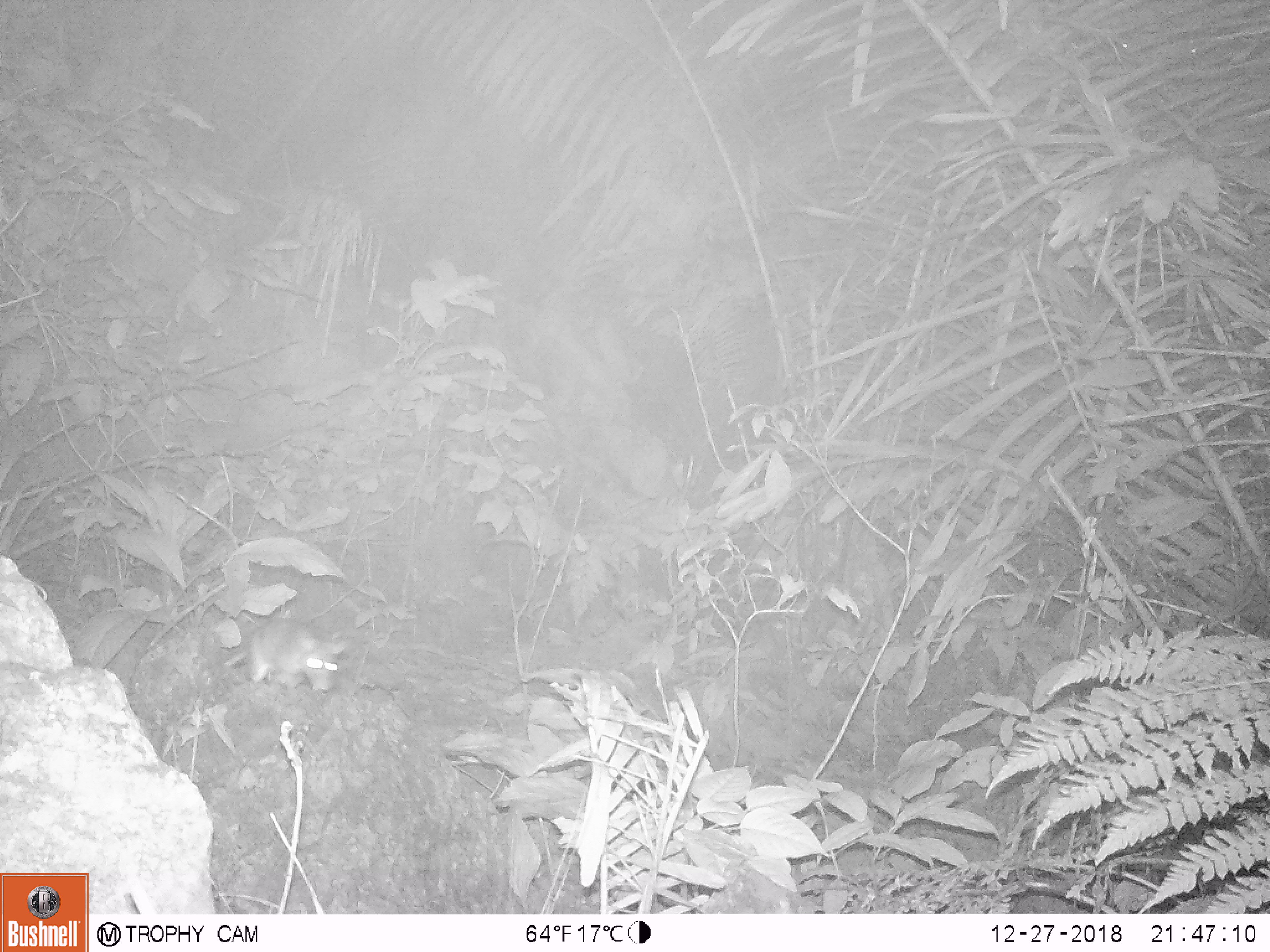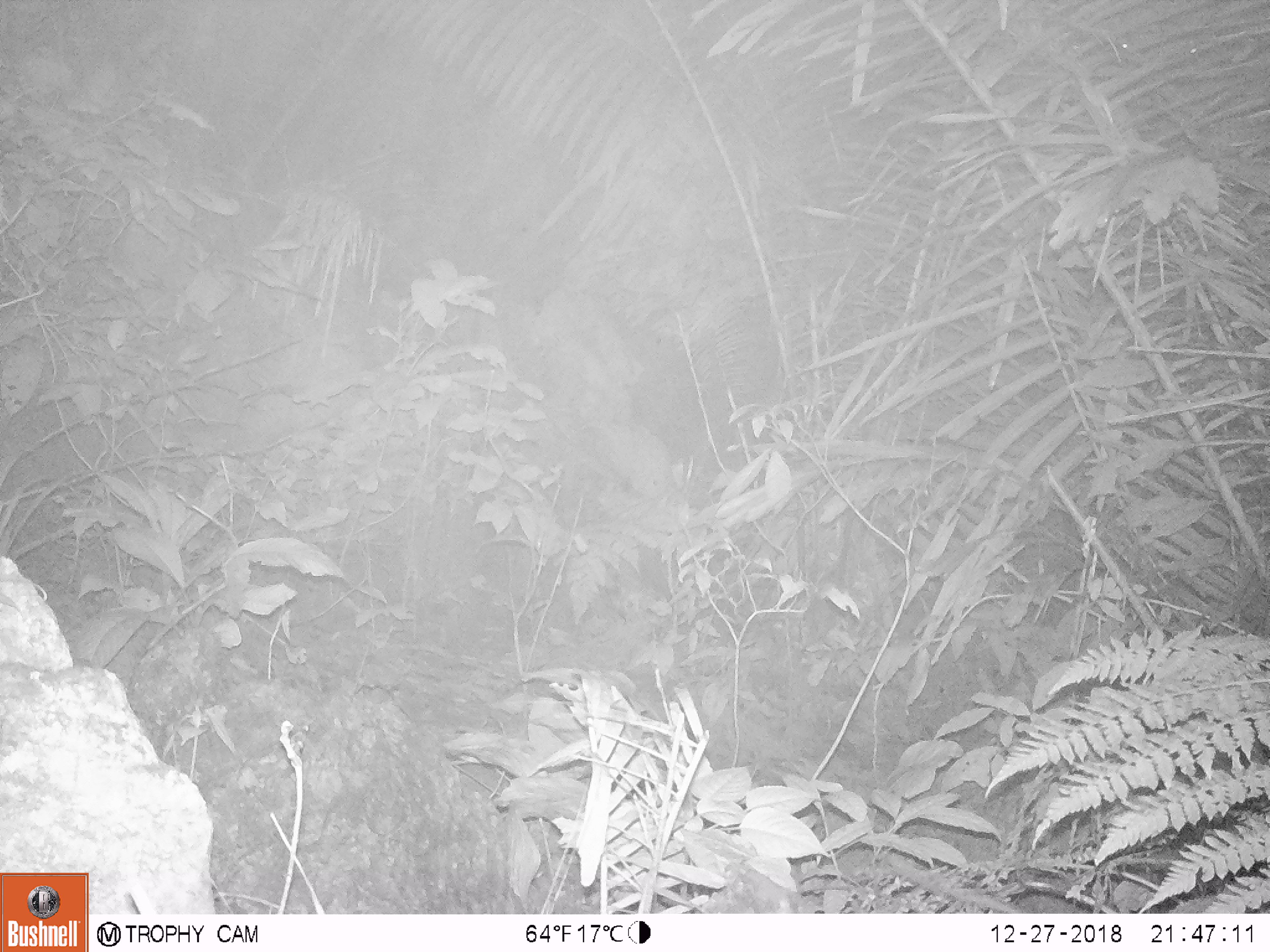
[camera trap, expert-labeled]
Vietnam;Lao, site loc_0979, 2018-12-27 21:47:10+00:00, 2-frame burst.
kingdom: Animalia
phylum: Chordata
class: Mammalia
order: Rodentia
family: Muridae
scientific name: Muridae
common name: old-world mice and rats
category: unidentified murid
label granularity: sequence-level